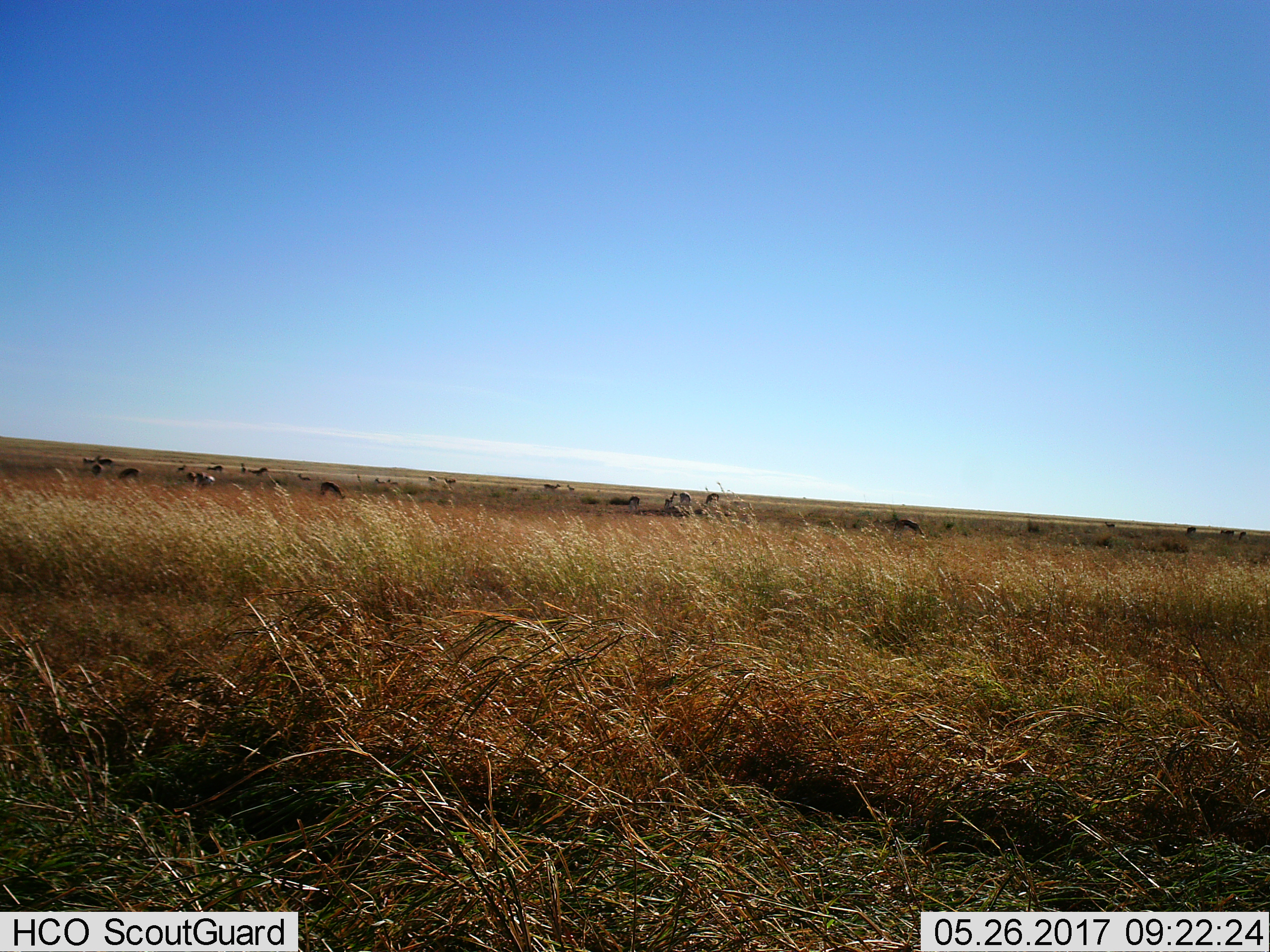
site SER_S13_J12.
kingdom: Animalia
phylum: Chordata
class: Mammalia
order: Artiodactyla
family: Bovidae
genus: Eudorcas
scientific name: Eudorcas thomsonii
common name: thomson's gazelle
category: gazellethomsons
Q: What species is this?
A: Gazellethomsons (thomson's gazelle) (Eudorcas thomsonii).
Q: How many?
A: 11-50.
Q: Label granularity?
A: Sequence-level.